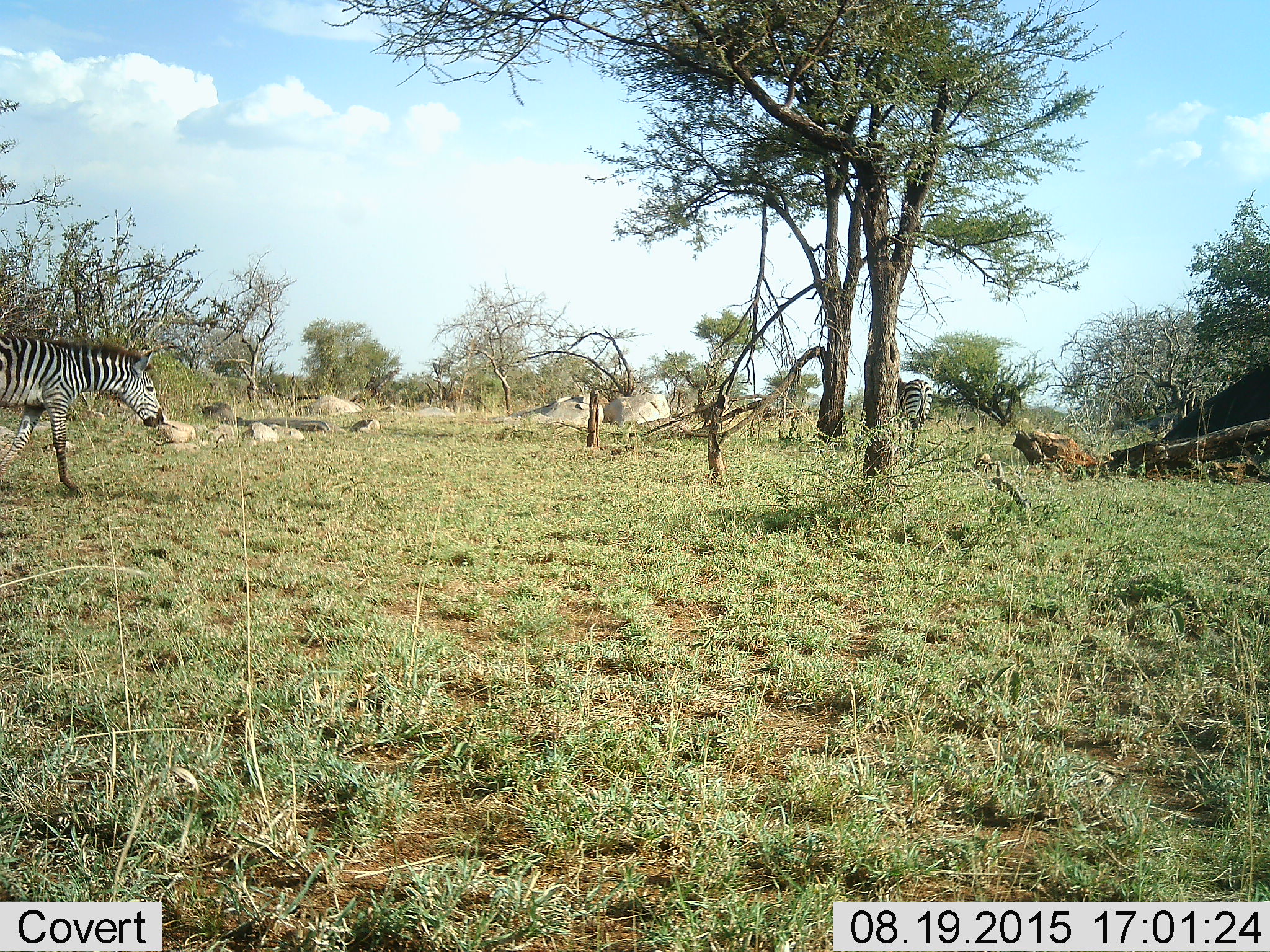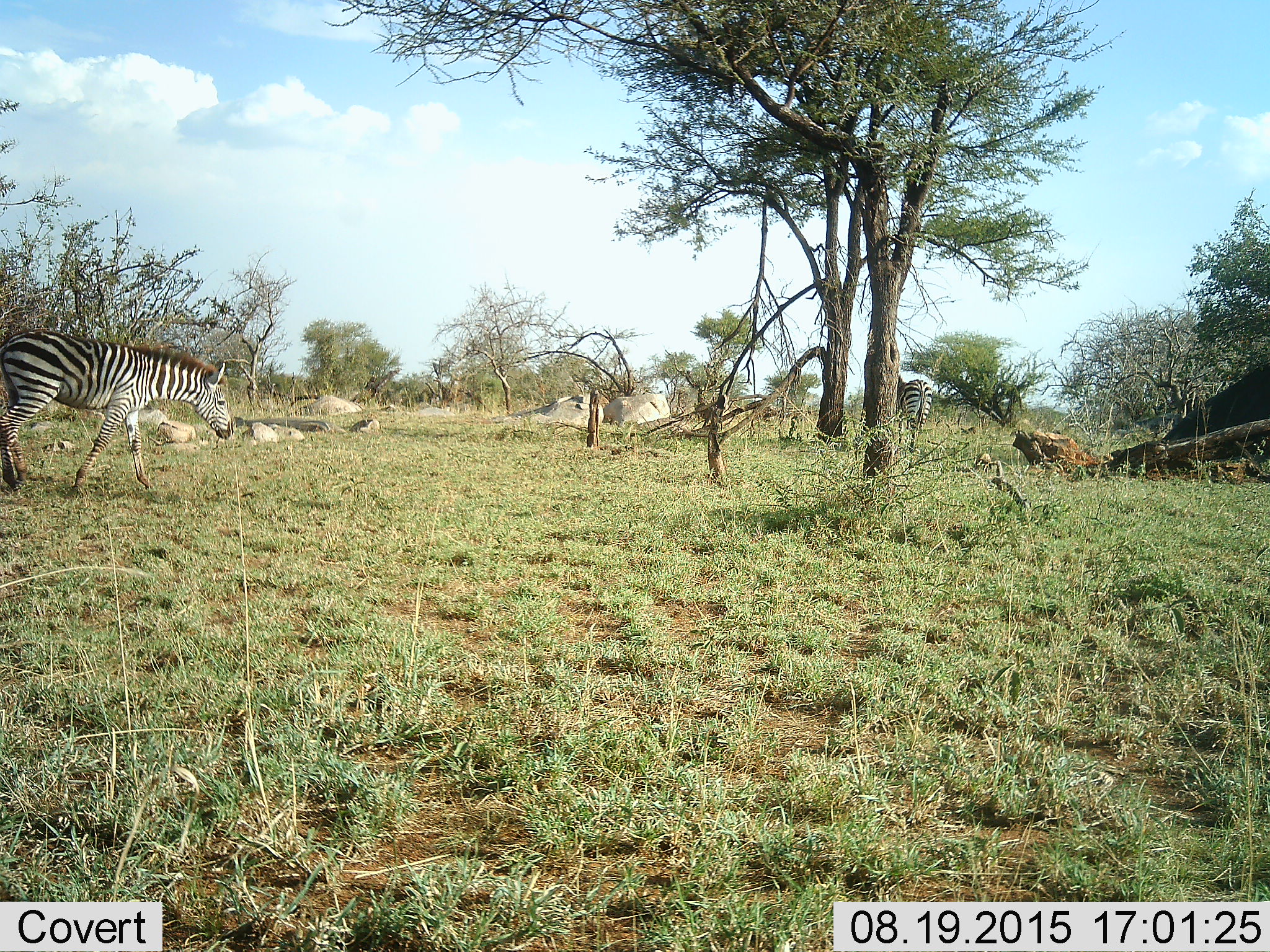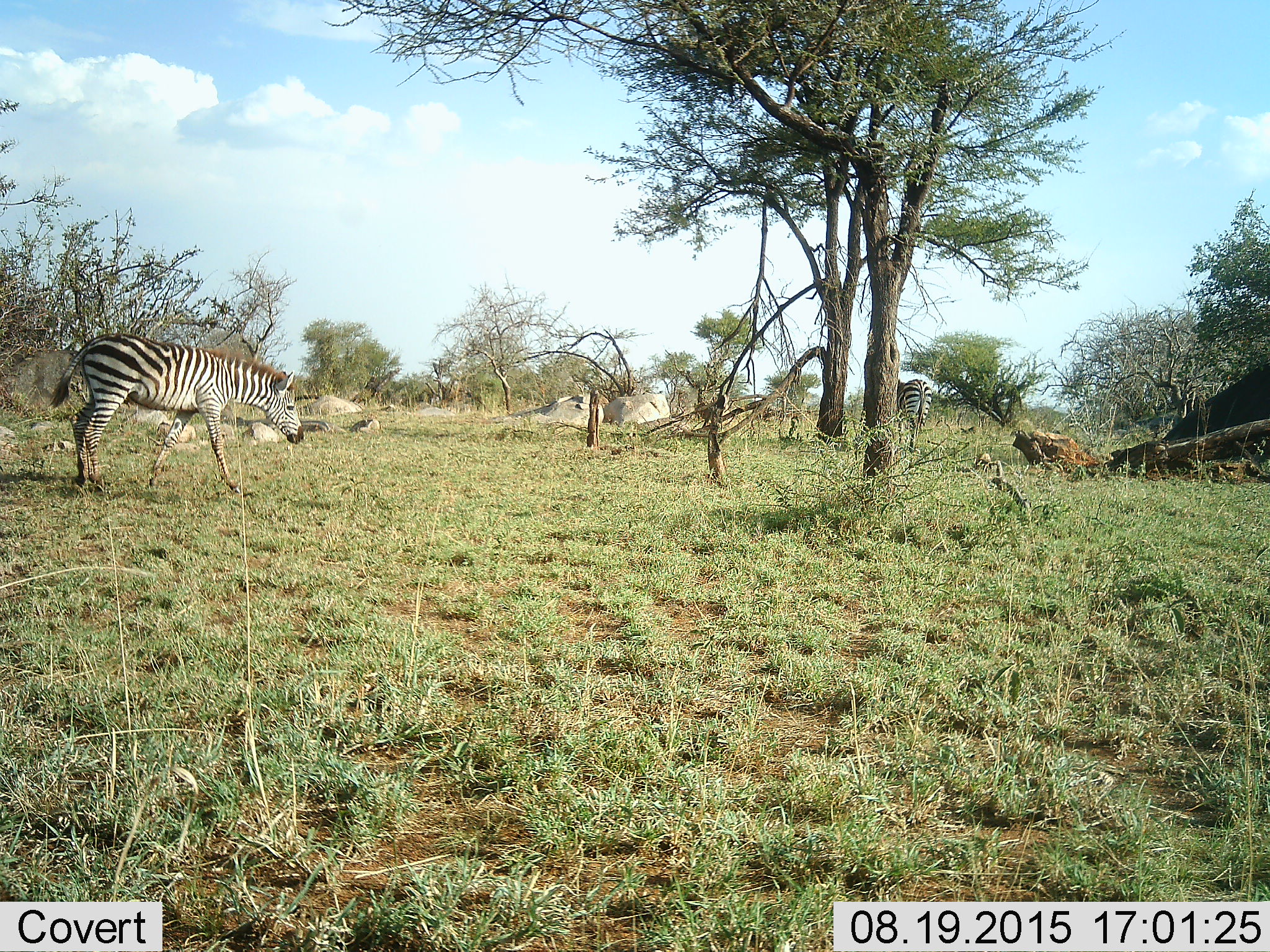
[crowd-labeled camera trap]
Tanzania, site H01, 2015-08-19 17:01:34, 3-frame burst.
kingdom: Animalia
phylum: Chordata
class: Mammalia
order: Perissodactyla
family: Equidae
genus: Equus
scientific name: Equus quagga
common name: plains zebra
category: zebra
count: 2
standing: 60%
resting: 0%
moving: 90%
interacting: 0%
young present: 0%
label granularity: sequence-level